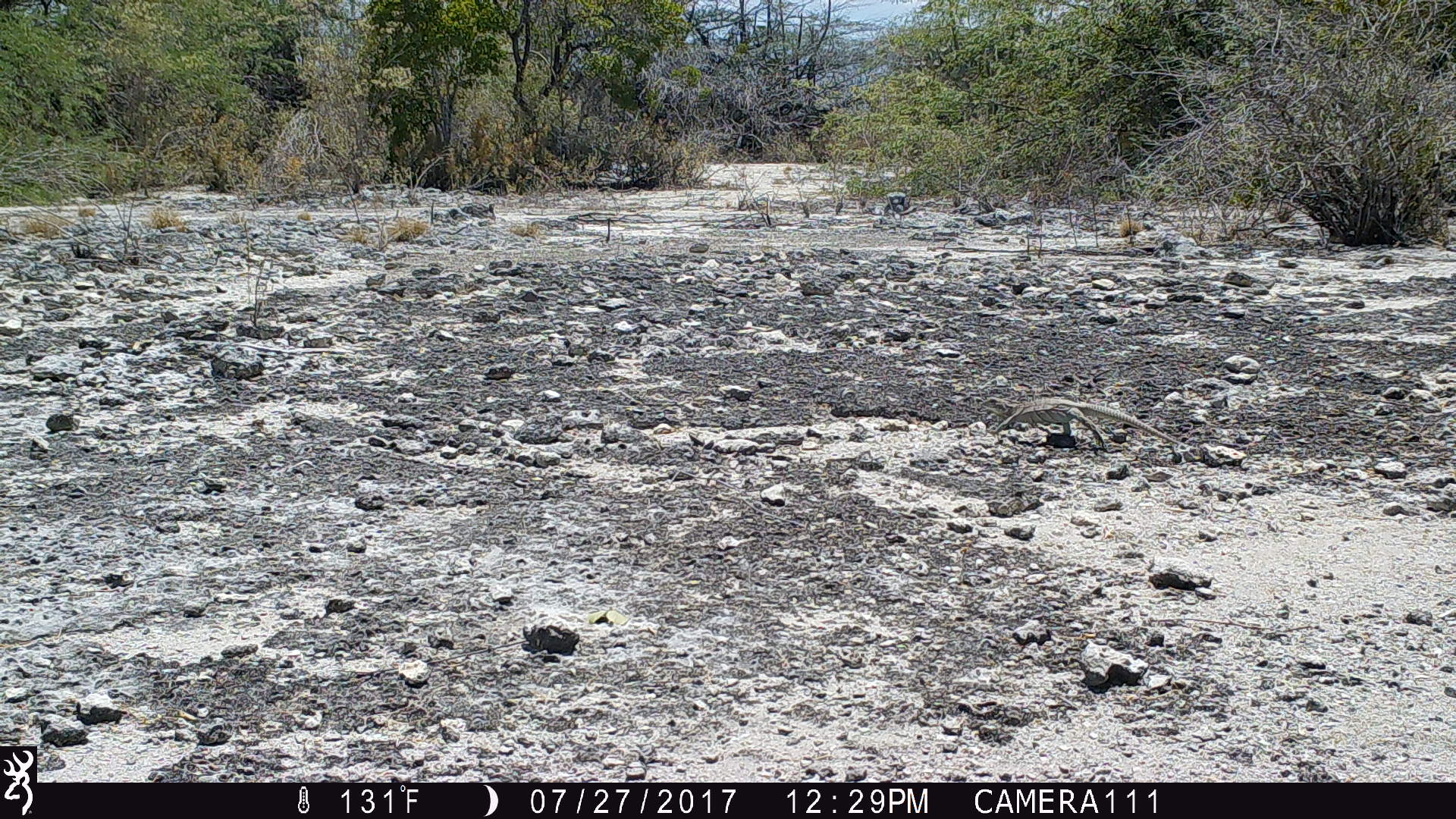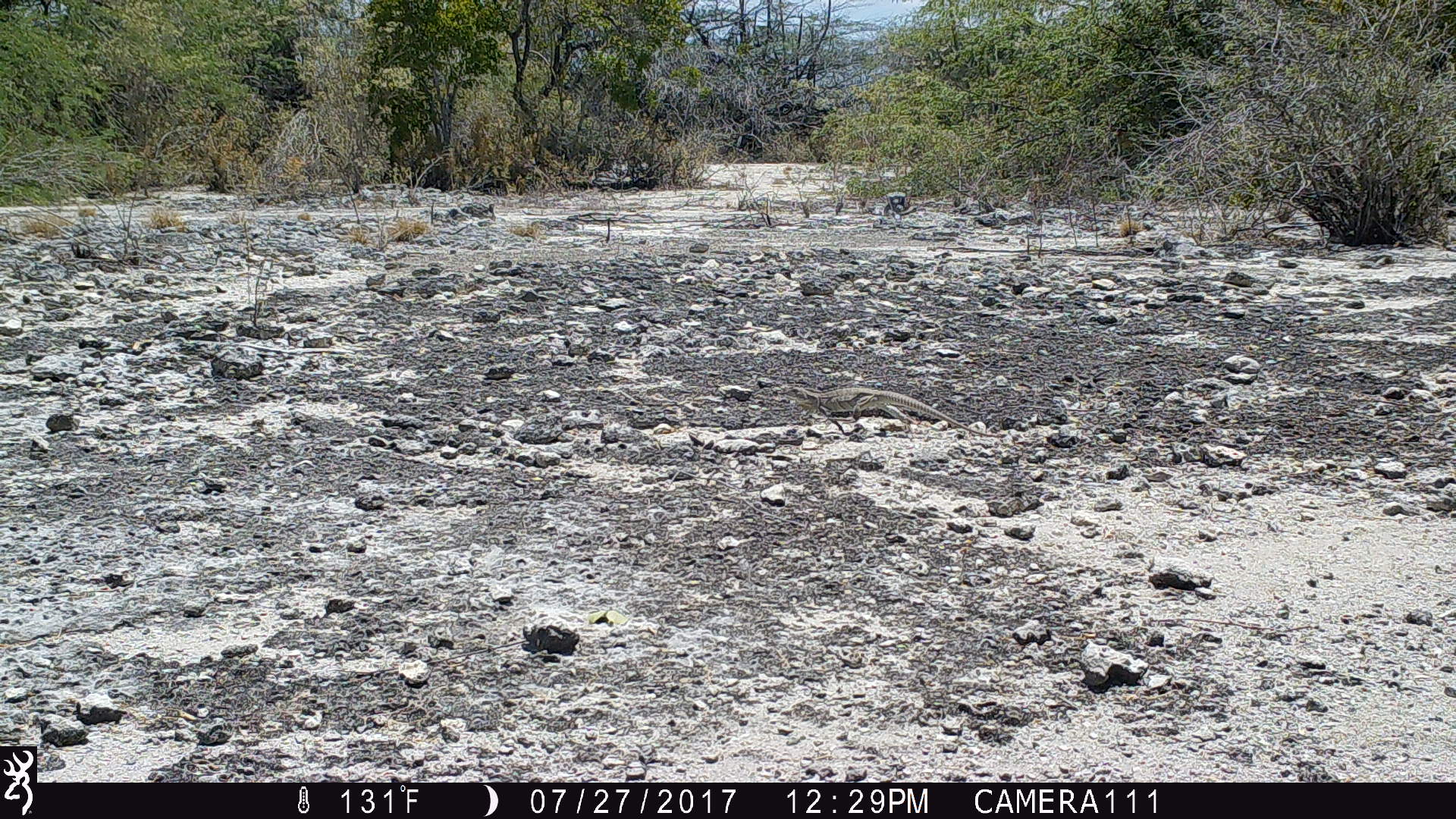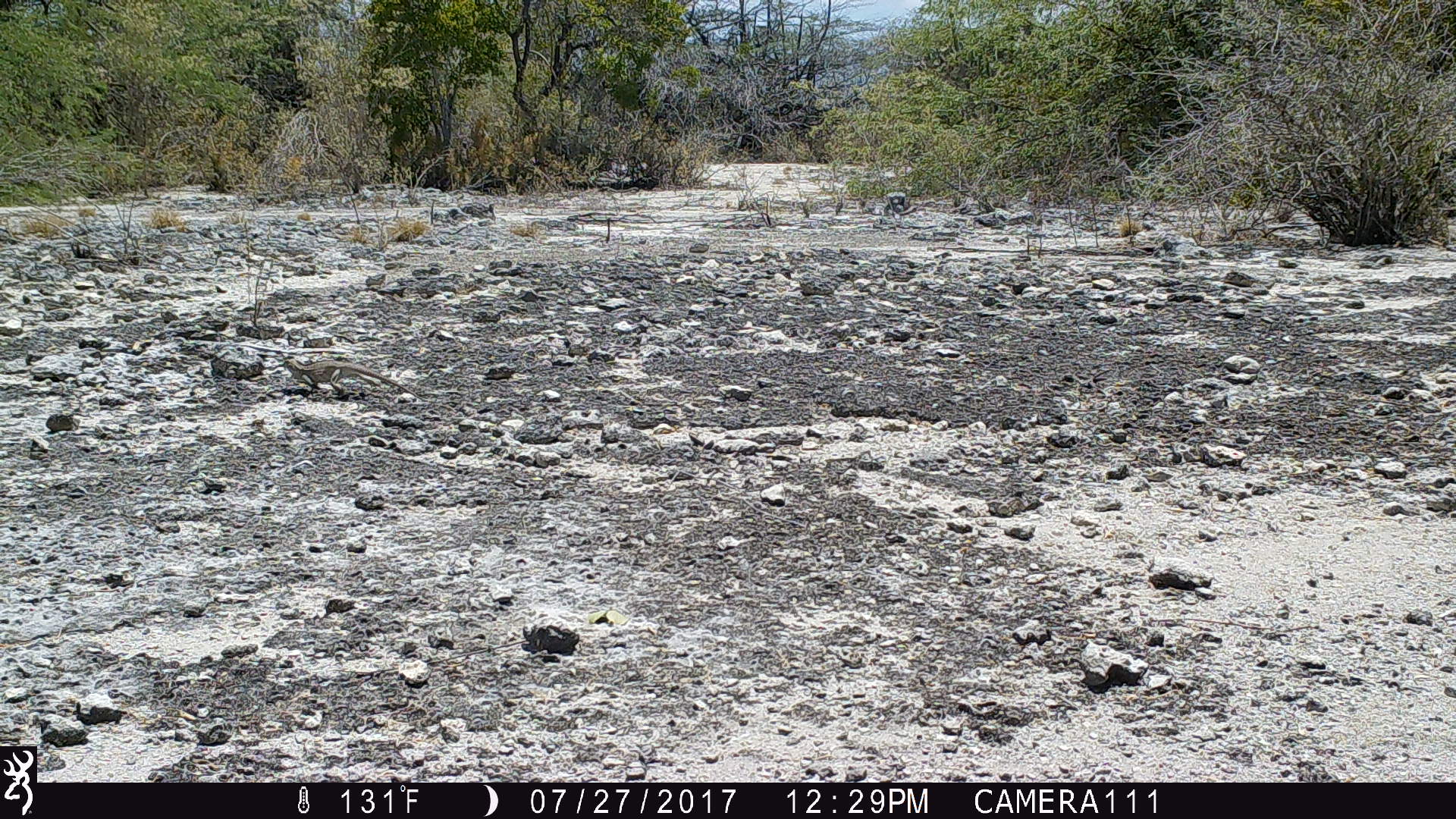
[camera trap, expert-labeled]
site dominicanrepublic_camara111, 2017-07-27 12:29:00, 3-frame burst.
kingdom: Animalia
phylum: Chordata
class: Reptilia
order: Squamata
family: Iguanidae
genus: Iguana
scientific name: Iguana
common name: typical iguanas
Iguana (typical iguanas).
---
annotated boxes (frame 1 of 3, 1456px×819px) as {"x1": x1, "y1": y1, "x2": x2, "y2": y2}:
iguana: {"x1": 983, "y1": 387, "x2": 1201, "y2": 461}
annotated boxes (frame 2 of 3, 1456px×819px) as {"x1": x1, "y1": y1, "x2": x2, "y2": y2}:
iguana: {"x1": 785, "y1": 377, "x2": 1012, "y2": 446}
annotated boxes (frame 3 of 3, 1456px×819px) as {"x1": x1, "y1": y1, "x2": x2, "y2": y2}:
iguana: {"x1": 272, "y1": 352, "x2": 401, "y2": 399}